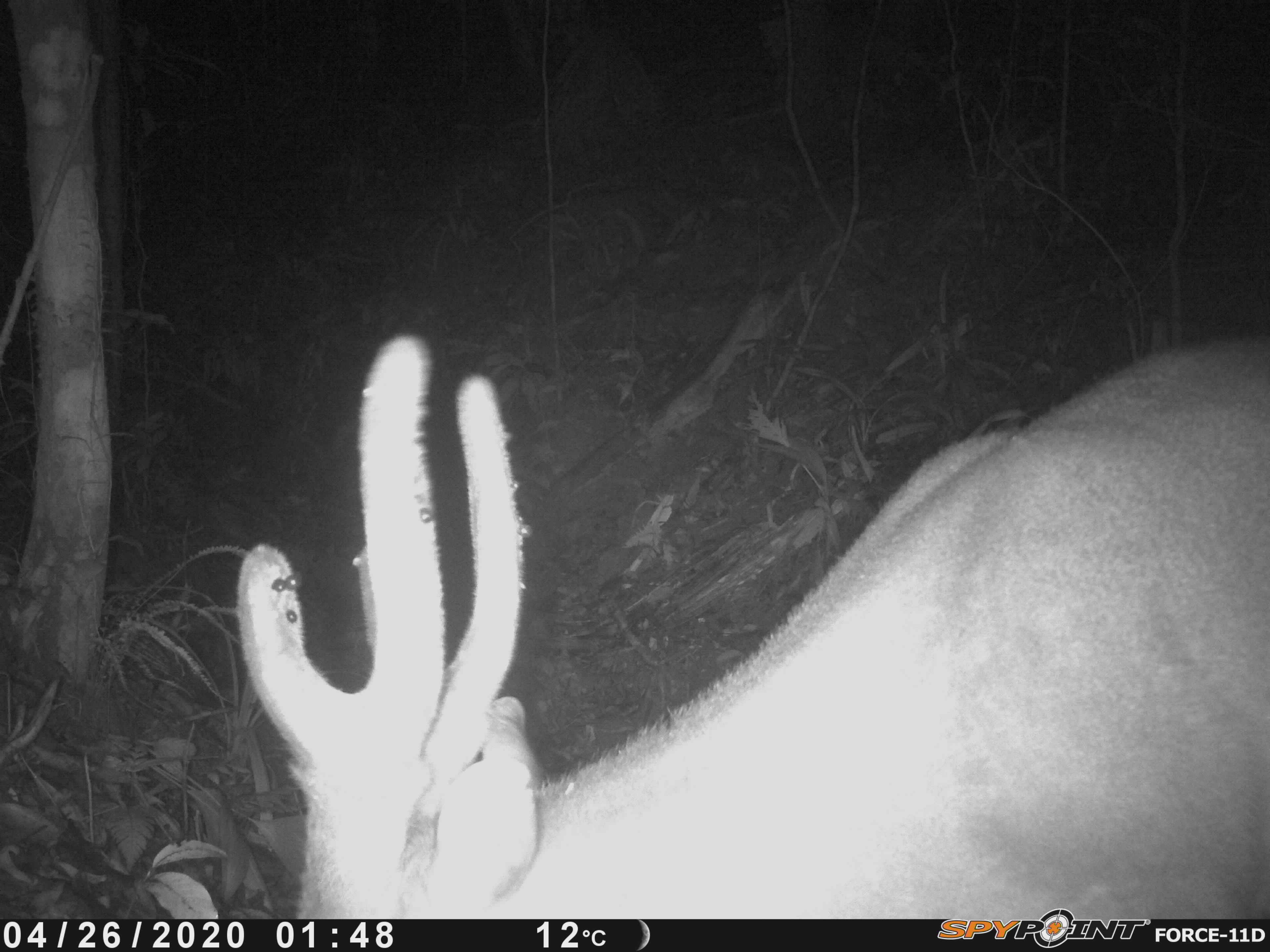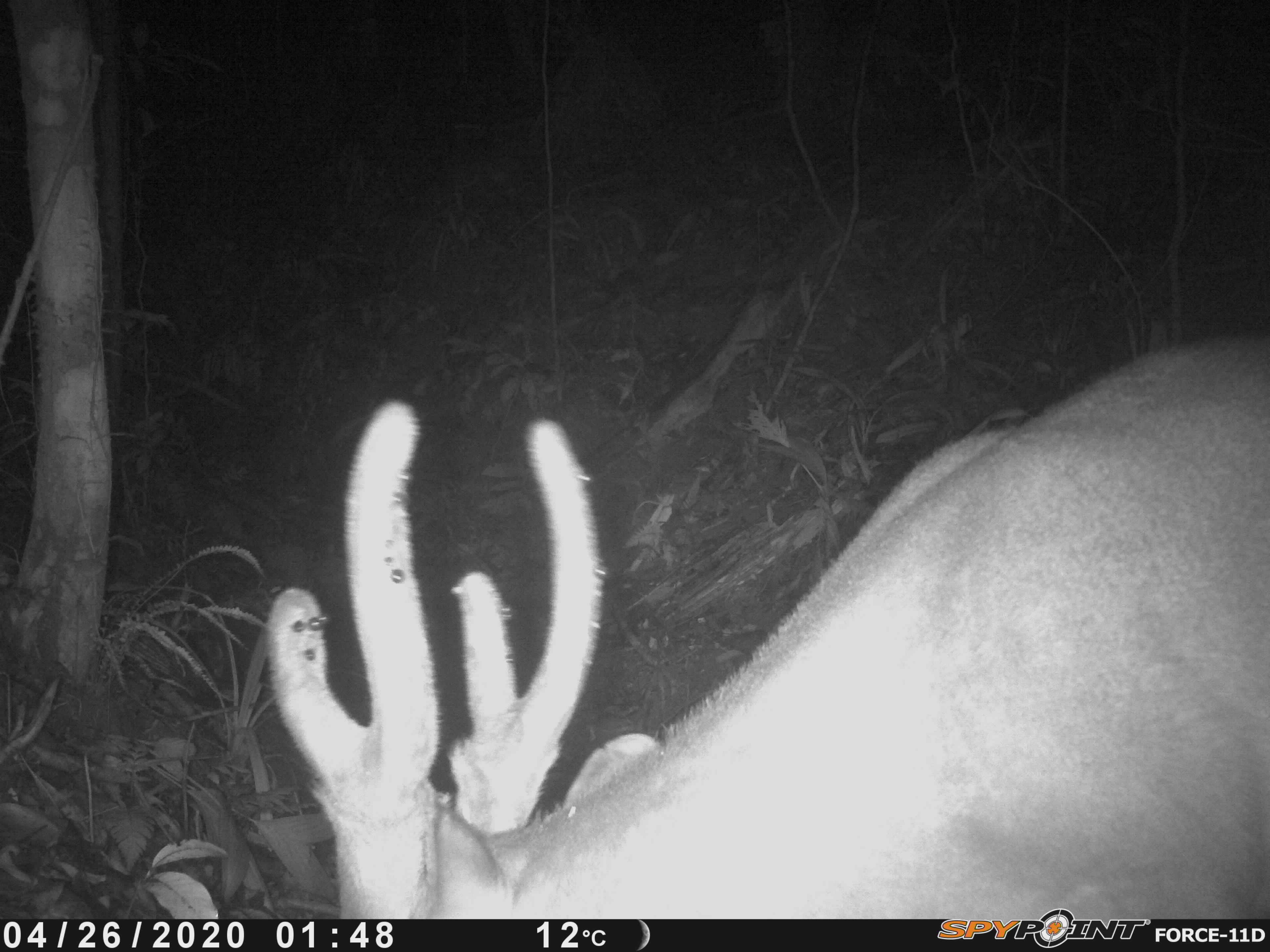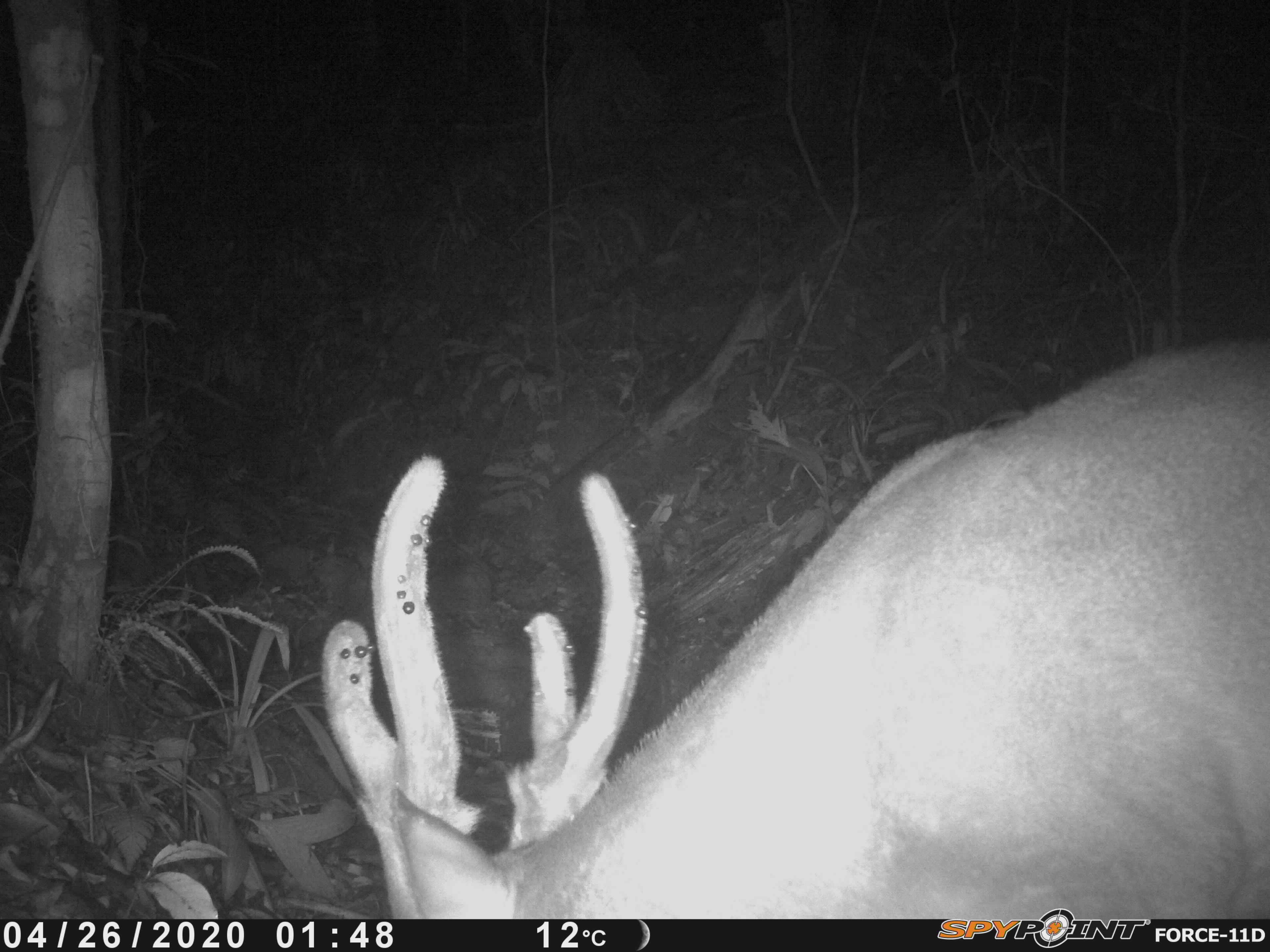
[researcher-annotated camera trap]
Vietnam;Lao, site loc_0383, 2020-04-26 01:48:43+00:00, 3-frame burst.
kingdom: Animalia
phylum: Chordata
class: Mammalia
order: Artiodactyla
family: Cervidae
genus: Muntiacus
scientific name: Muntiacus vuquangensis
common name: large-antlered muntjac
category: large antlered muntjac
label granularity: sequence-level